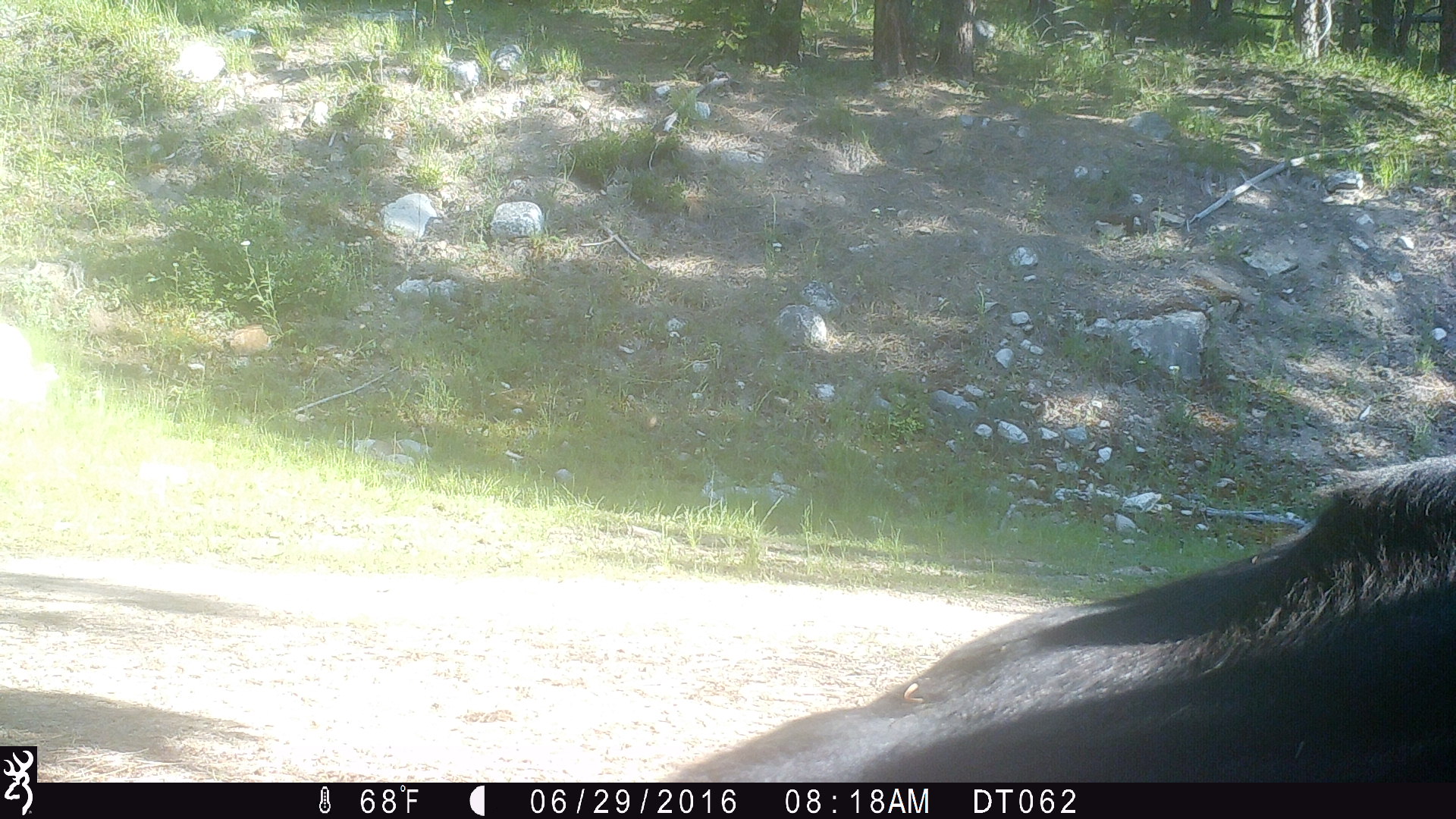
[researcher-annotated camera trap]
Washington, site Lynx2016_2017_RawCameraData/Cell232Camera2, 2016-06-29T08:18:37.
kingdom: Animalia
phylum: Chordata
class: Mammalia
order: Artiodactyla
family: Bovidae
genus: Bos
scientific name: Bos taurus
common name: domestic cattle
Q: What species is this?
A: Domestic cattle (Bos taurus).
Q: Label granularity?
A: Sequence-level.